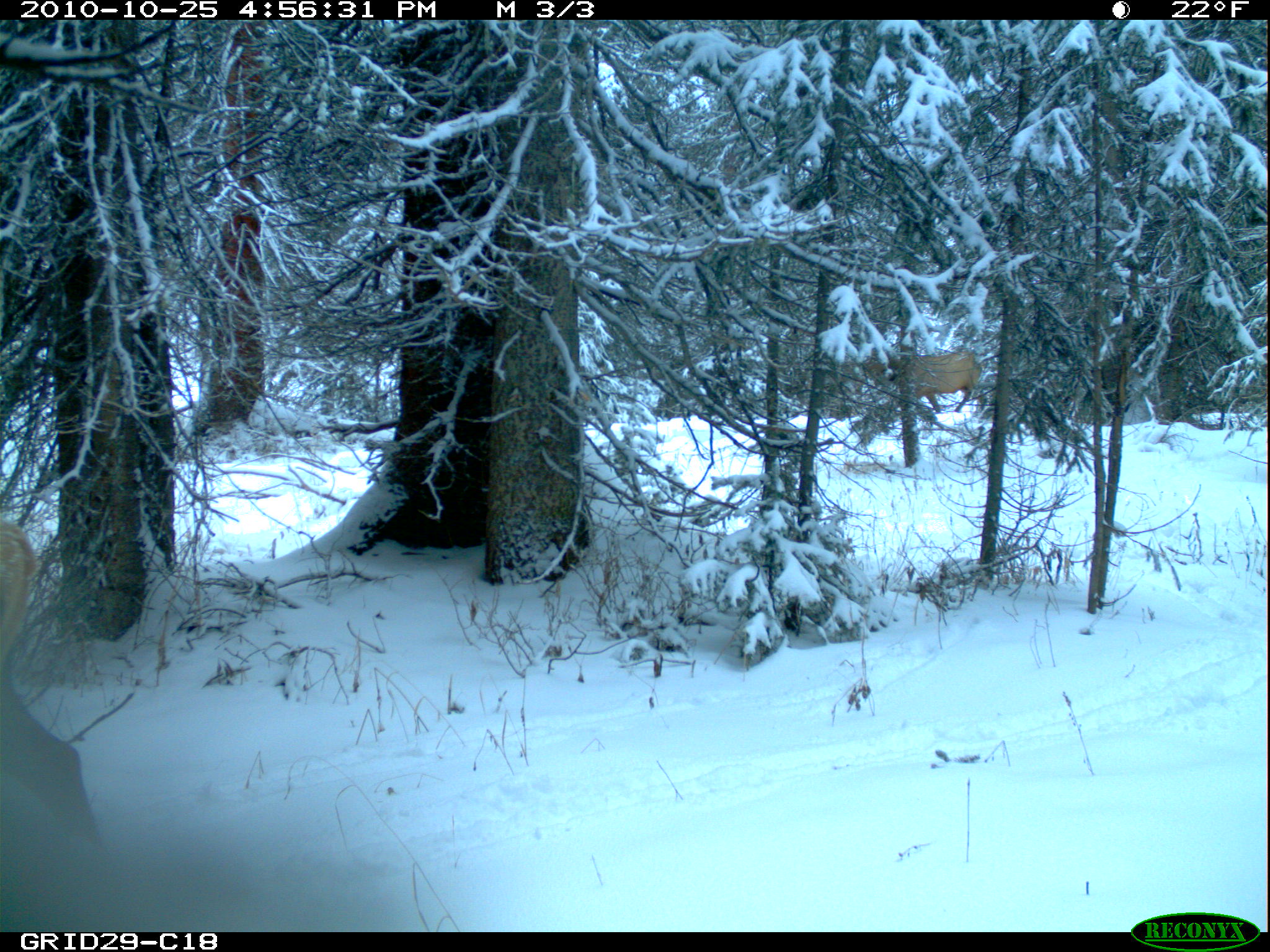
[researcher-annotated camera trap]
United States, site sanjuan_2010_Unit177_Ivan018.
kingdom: Animalia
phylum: Chordata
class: Mammalia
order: Artiodactyla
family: Cervidae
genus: Cervus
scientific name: Cervus elaphus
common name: red deer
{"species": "Cervus elaphus (red deer)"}